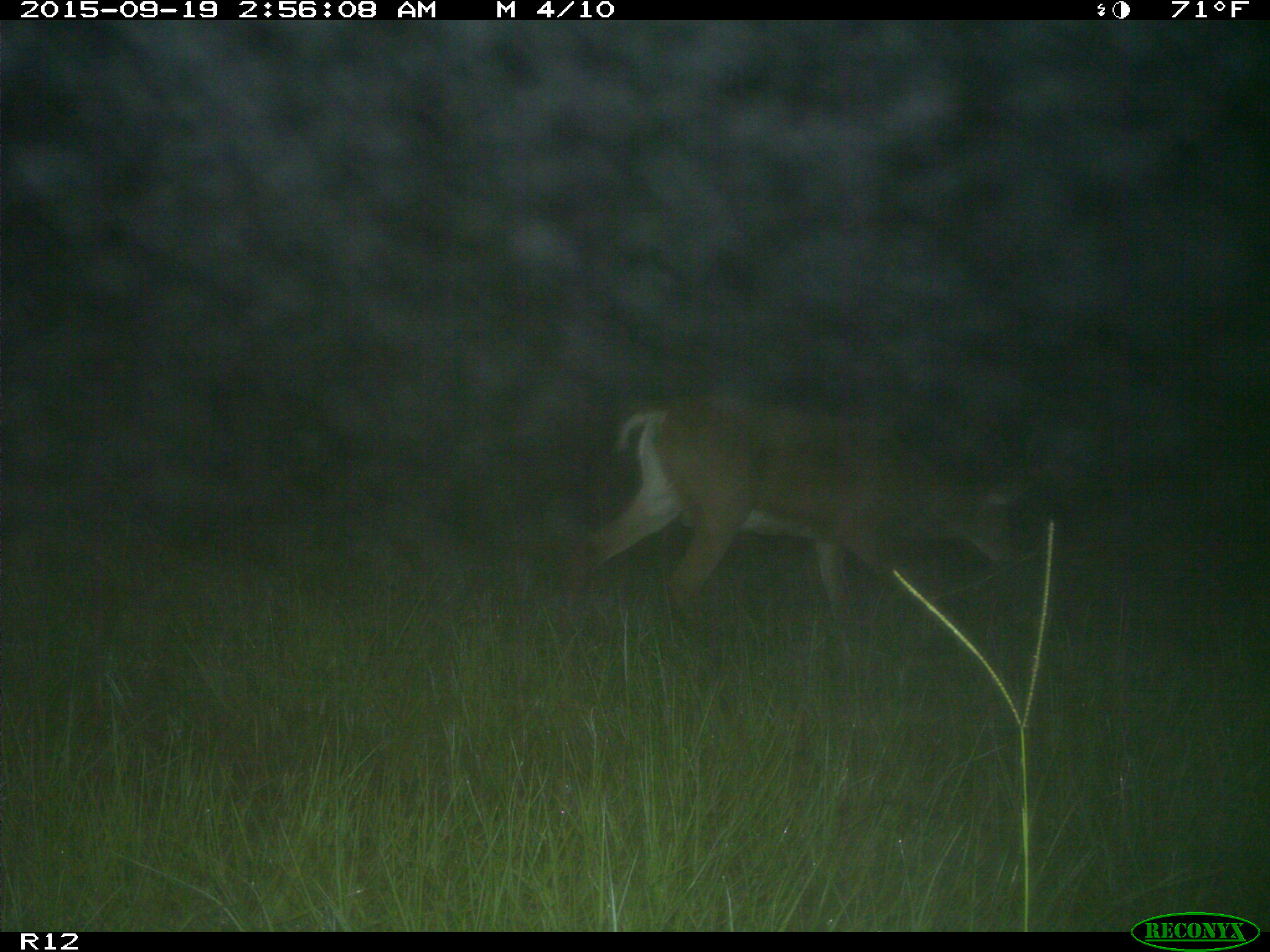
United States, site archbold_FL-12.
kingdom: Animalia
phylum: Chordata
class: Mammalia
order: Artiodactyla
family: Cervidae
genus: Odocoileus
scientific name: Odocoileus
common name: deer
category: unidentified deer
Unidentified deer (deer) (Odocoileus).